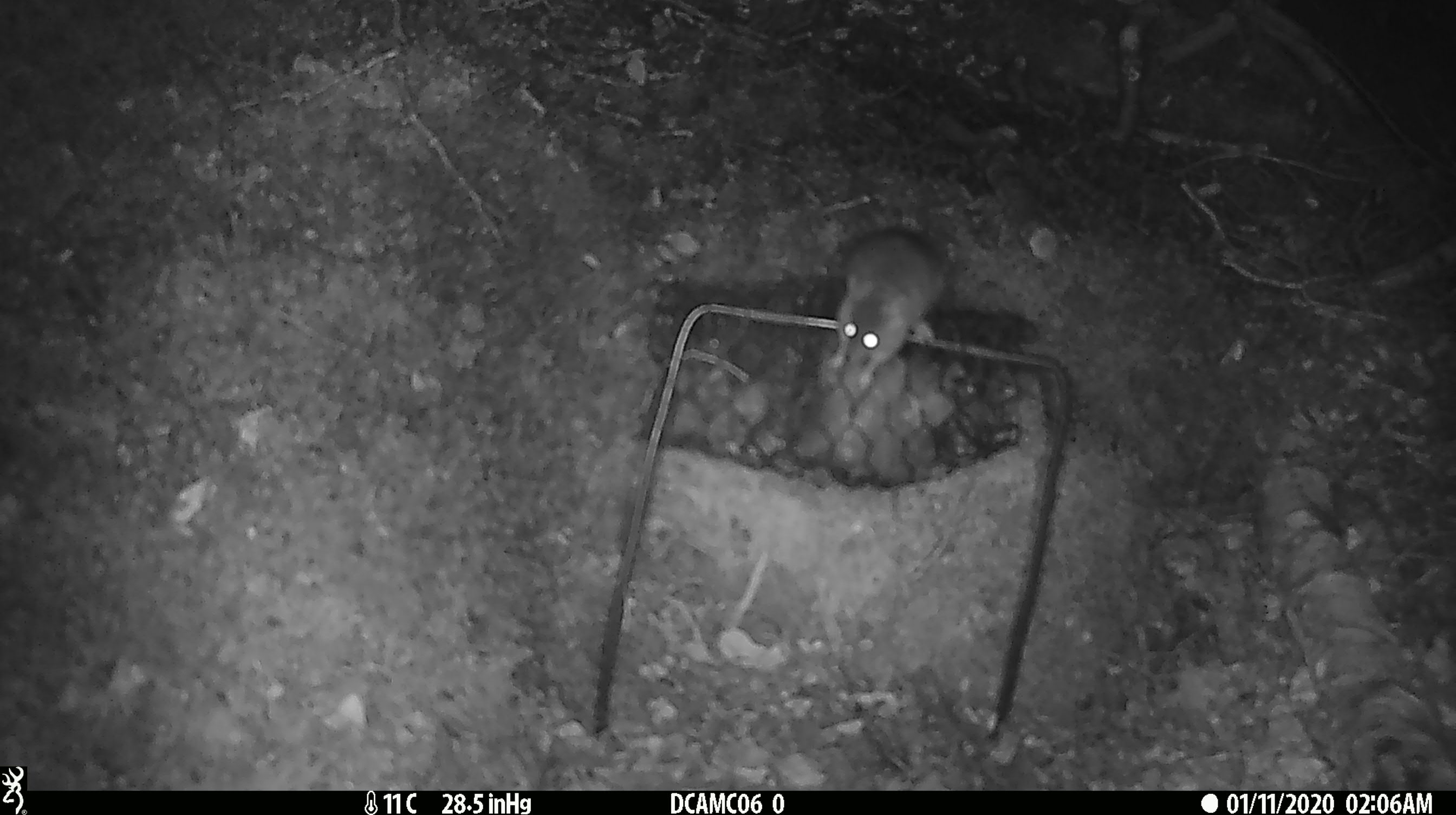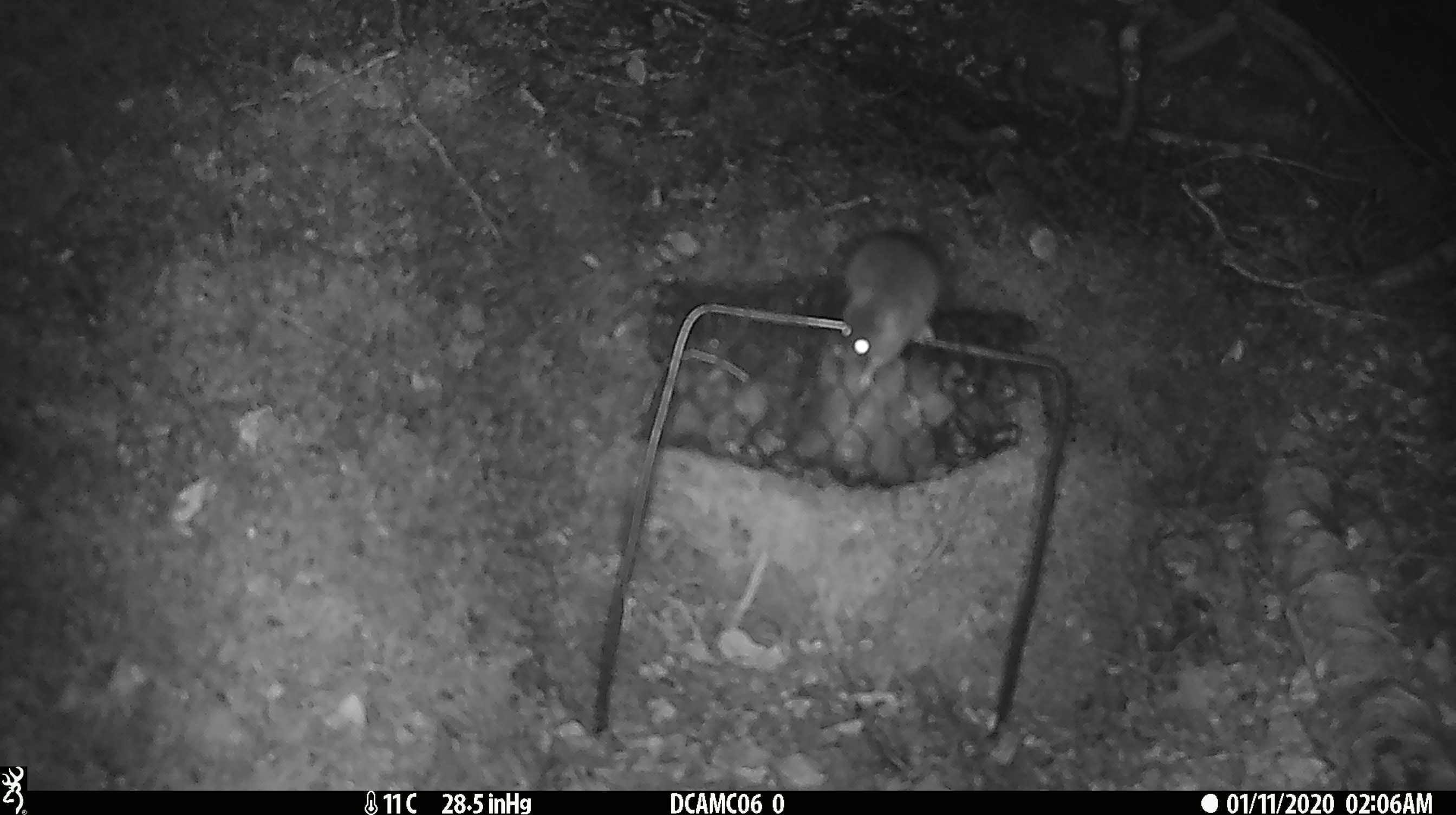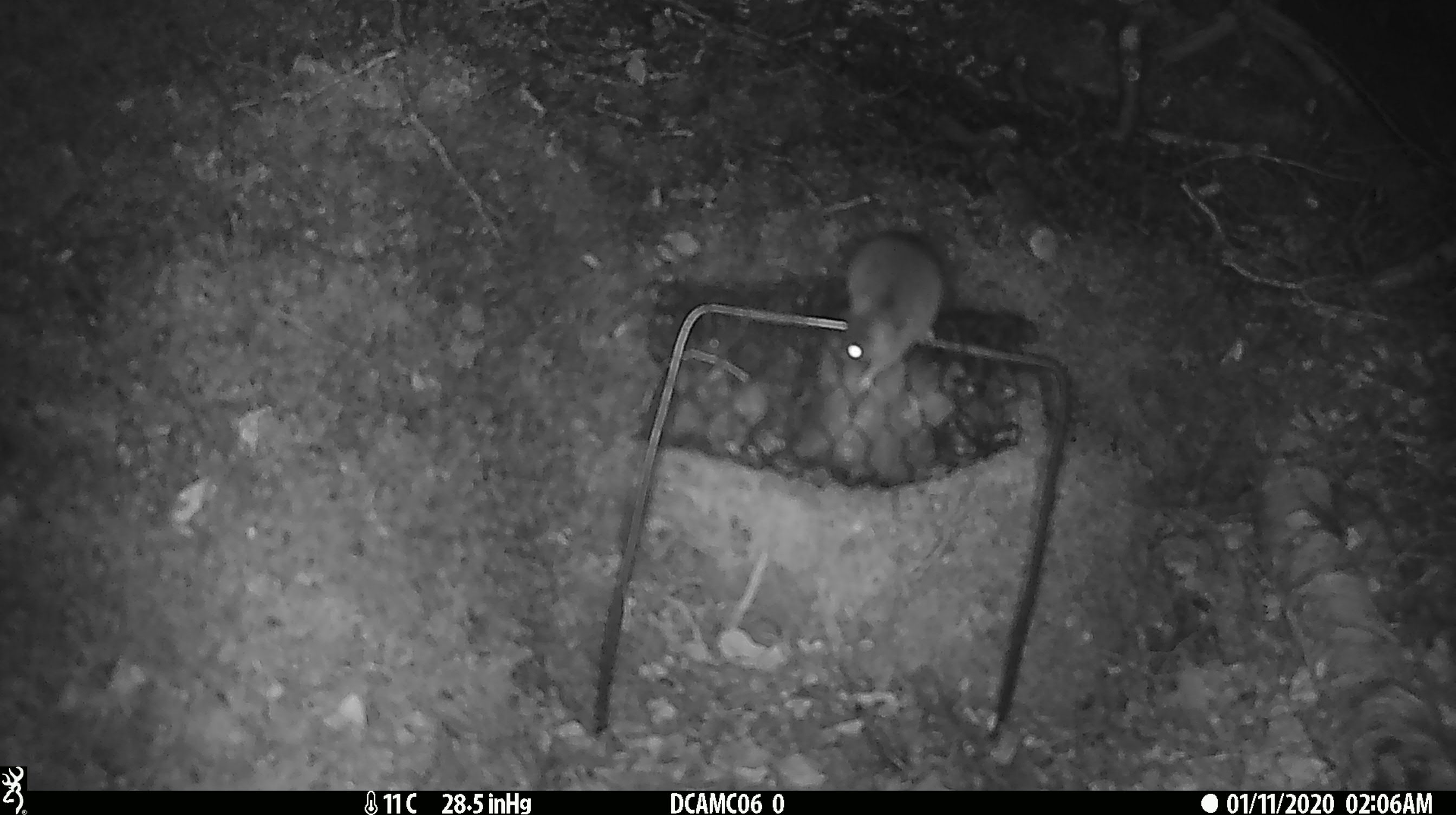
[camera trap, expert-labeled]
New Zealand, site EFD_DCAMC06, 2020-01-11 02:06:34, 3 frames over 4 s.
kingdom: Animalia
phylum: Chordata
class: Mammalia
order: Rodentia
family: Muridae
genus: Mus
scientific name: Mus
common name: mouse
Mouse (Mus).